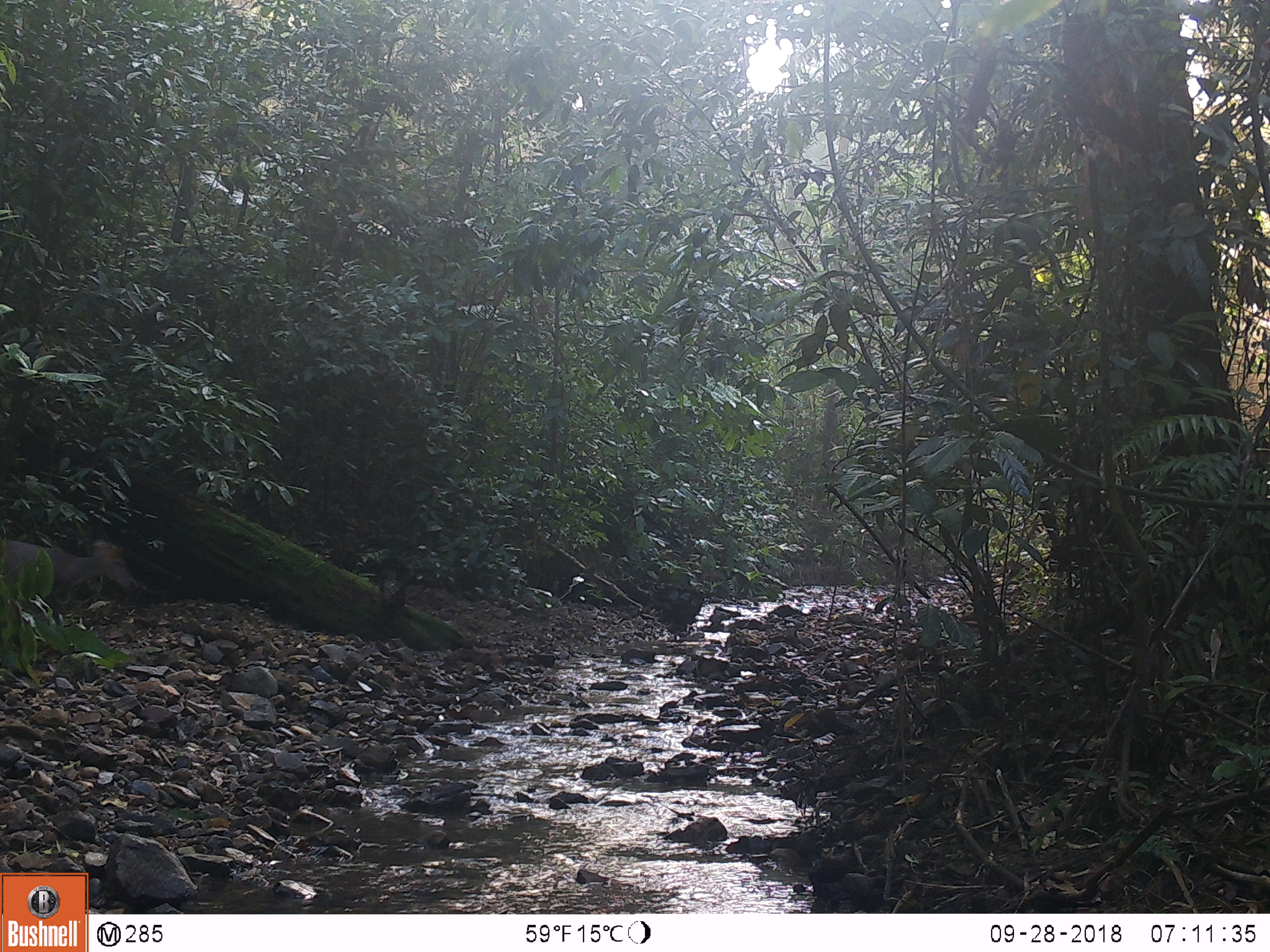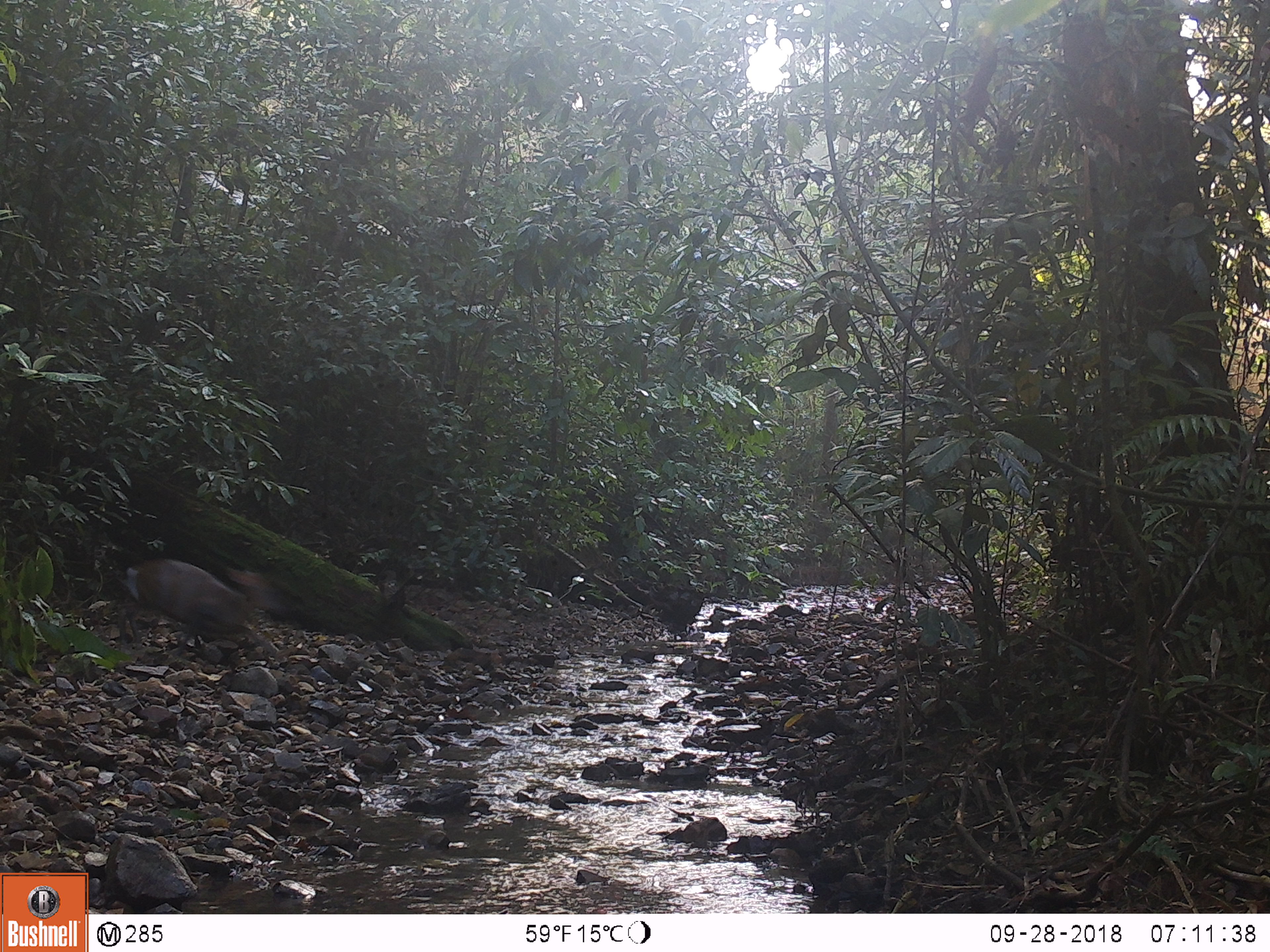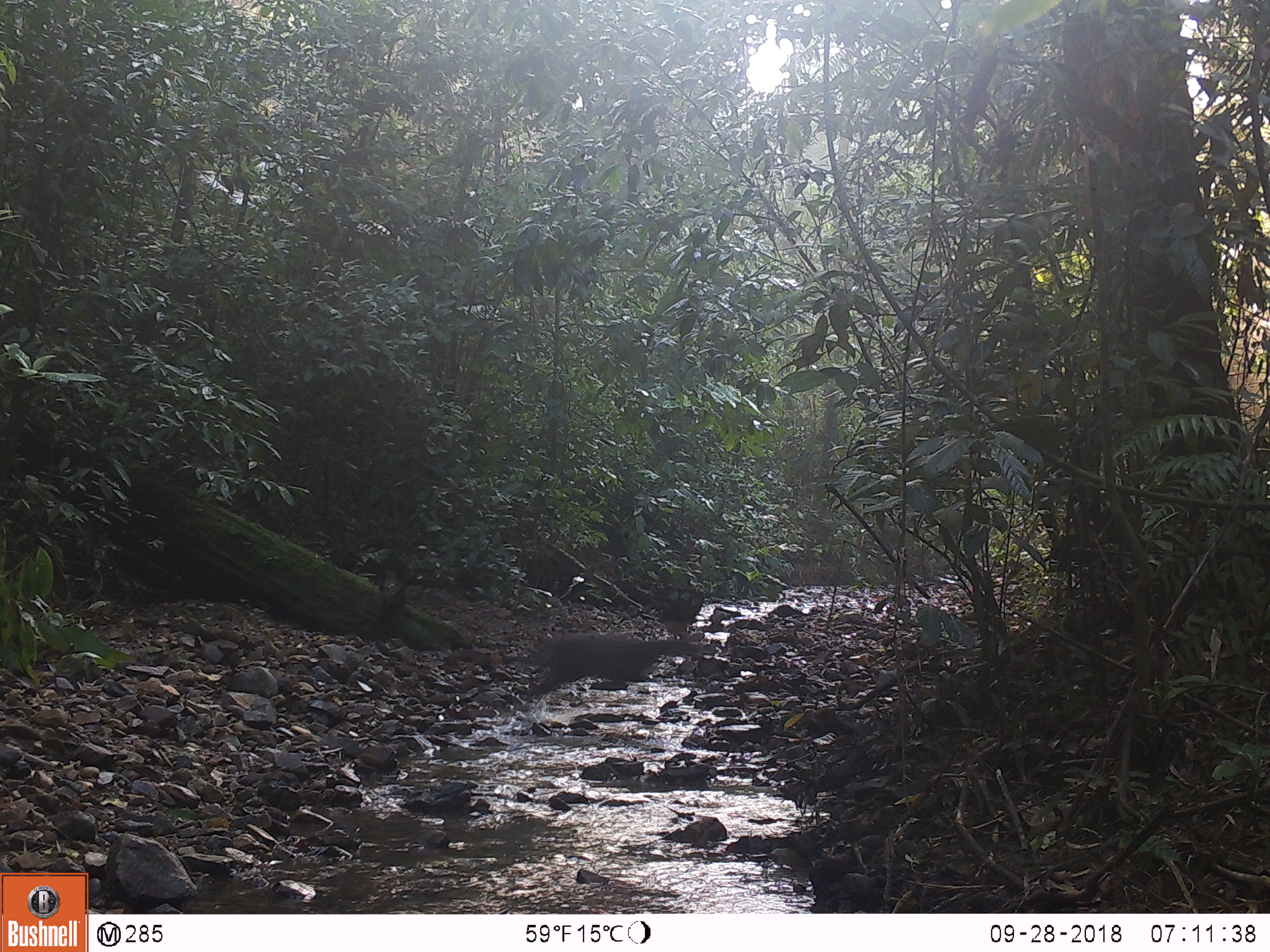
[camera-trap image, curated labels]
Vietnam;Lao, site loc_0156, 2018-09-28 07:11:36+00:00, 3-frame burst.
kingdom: Animalia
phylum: Chordata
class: Mammalia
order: Artiodactyla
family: Cervidae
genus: Muntiacus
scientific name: Muntiacus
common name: muntjacs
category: unidentified muntjac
Unidentified muntjac (muntjacs) (Muntiacus). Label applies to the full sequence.